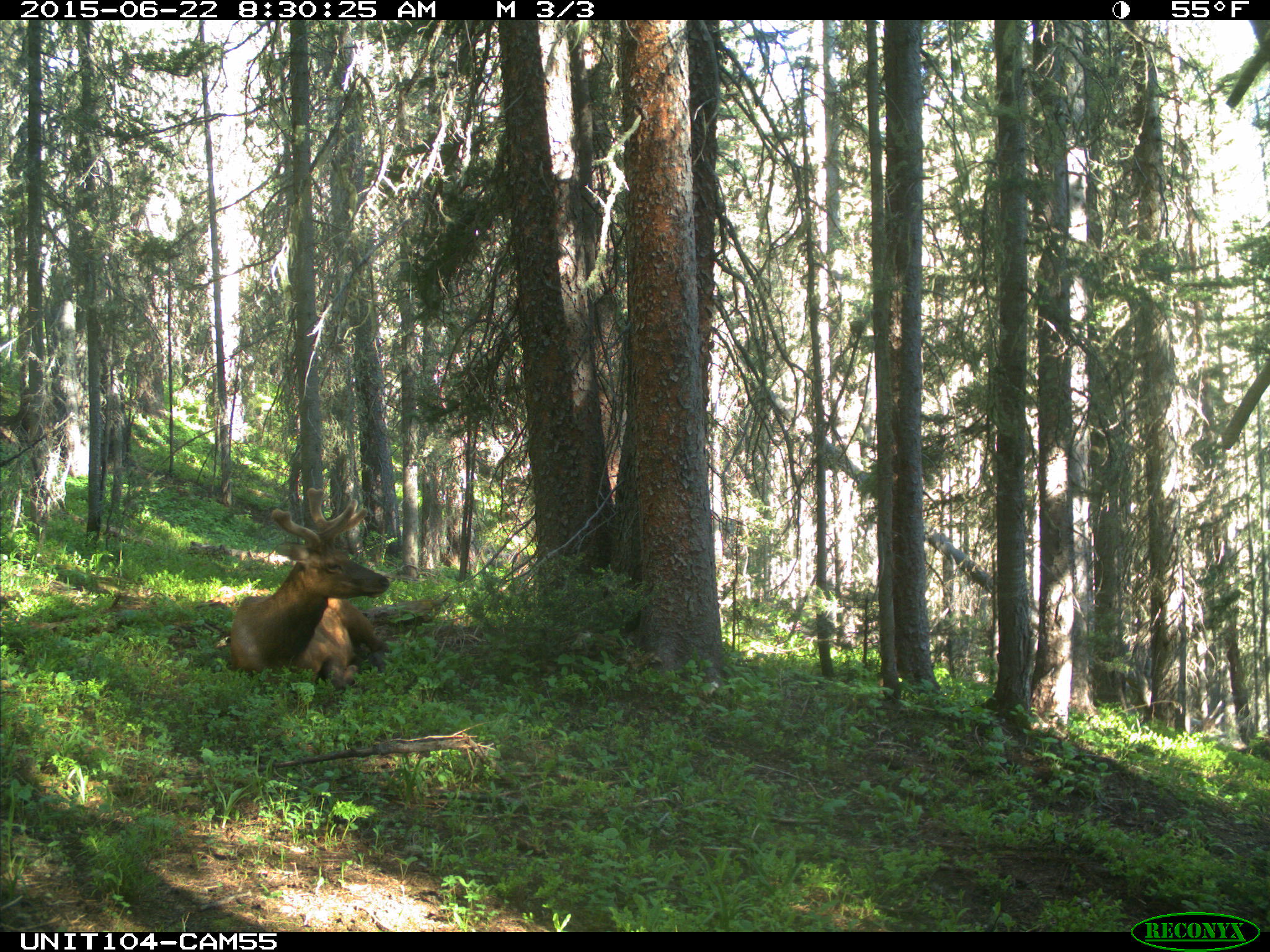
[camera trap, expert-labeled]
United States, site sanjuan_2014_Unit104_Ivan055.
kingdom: Animalia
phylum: Chordata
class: Mammalia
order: Artiodactyla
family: Cervidae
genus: Cervus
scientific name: Cervus elaphus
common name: red deer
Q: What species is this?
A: Cervus elaphus (red deer).